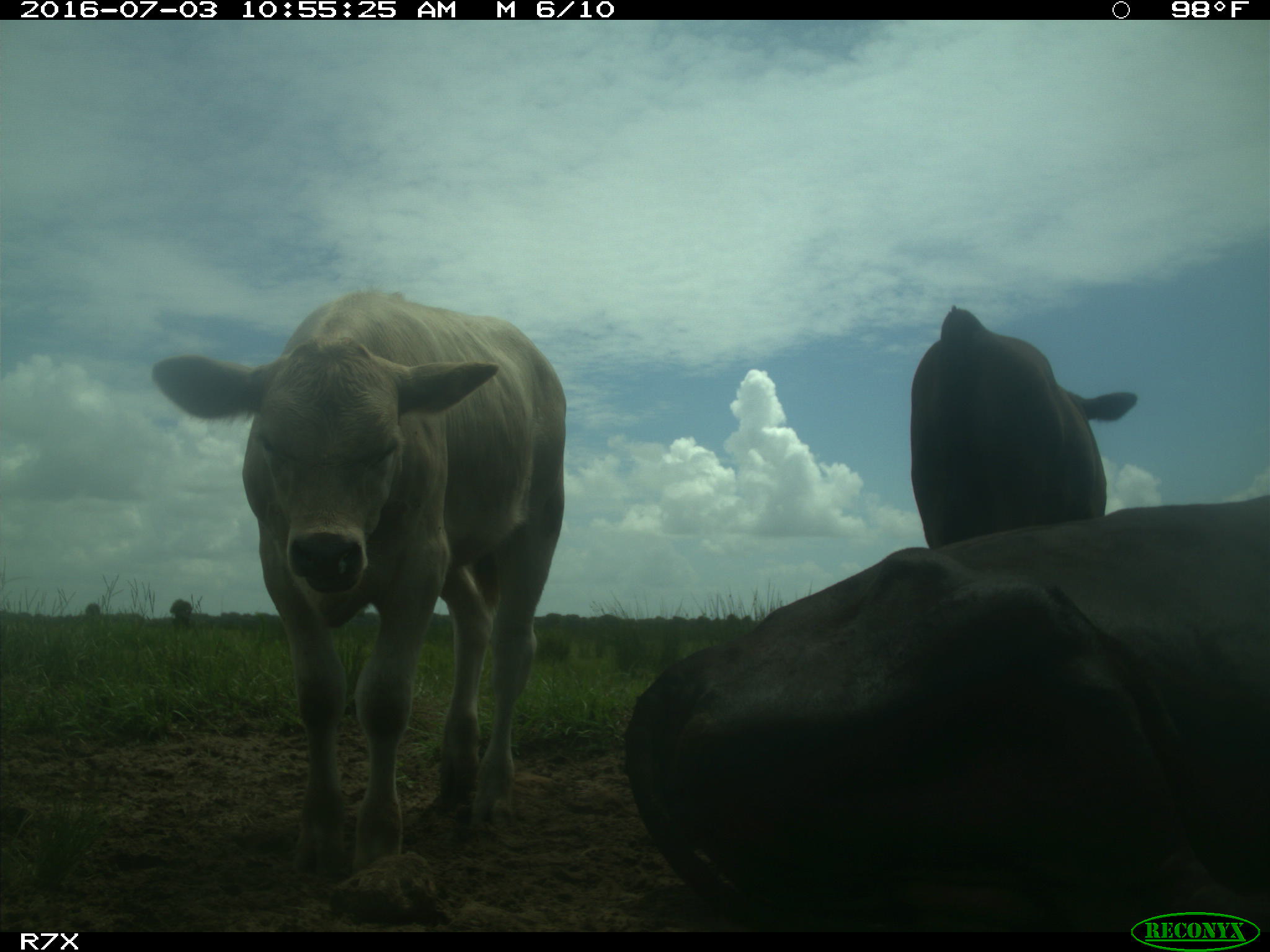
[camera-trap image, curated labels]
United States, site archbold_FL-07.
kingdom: Animalia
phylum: Chordata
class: Mammalia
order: Artiodactyla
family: Bovidae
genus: Bos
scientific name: Bos taurus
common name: domestic cow